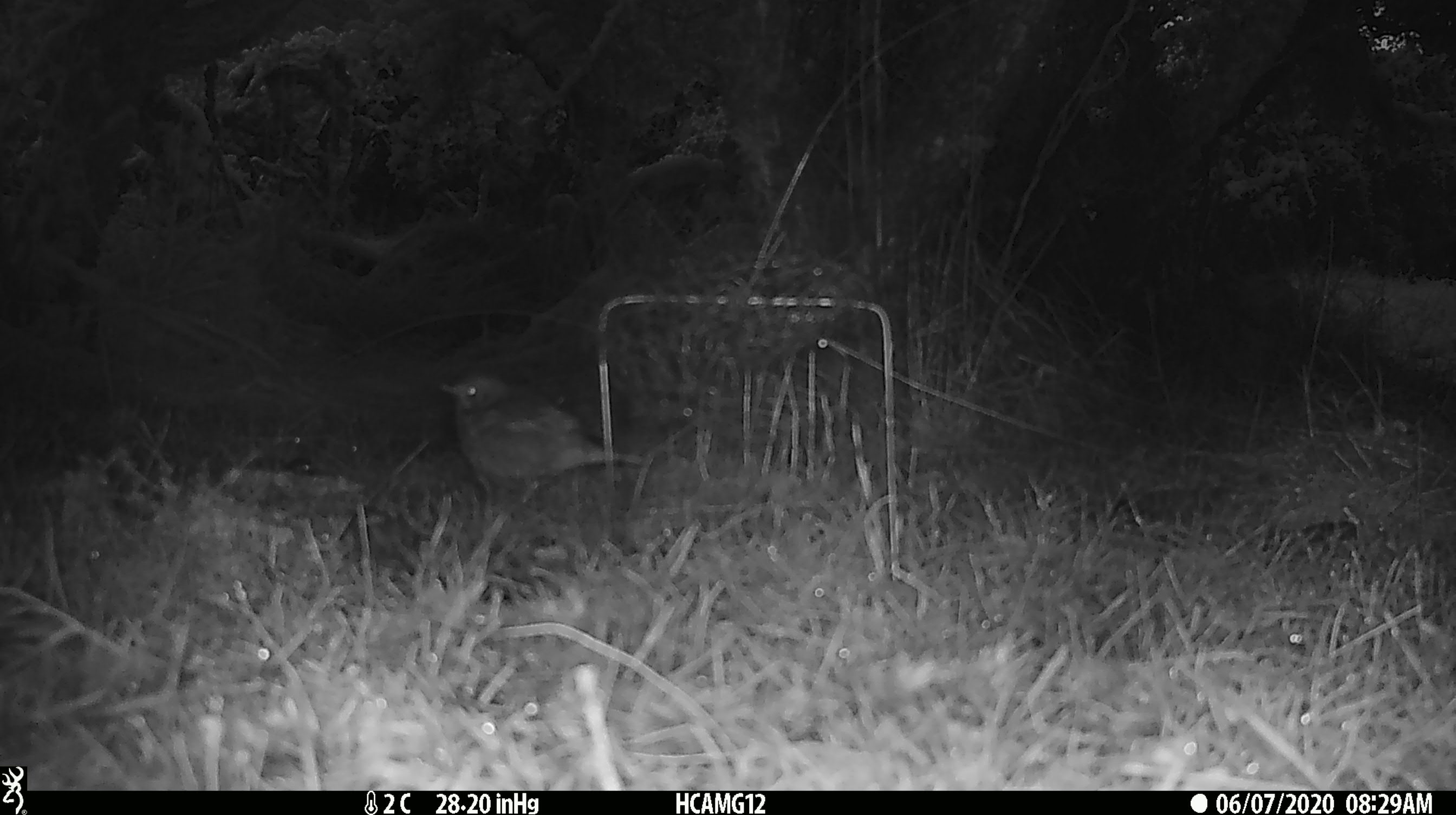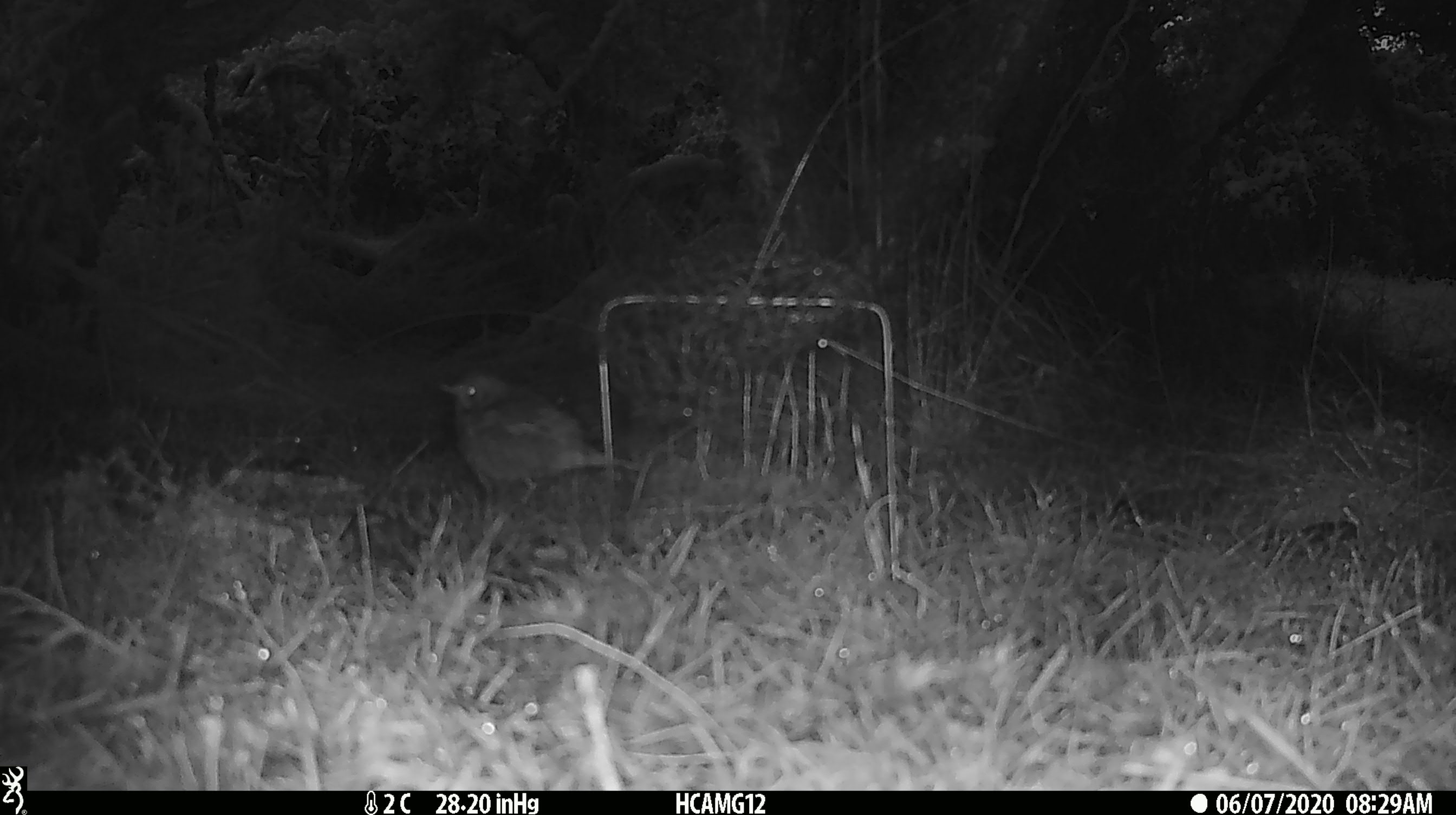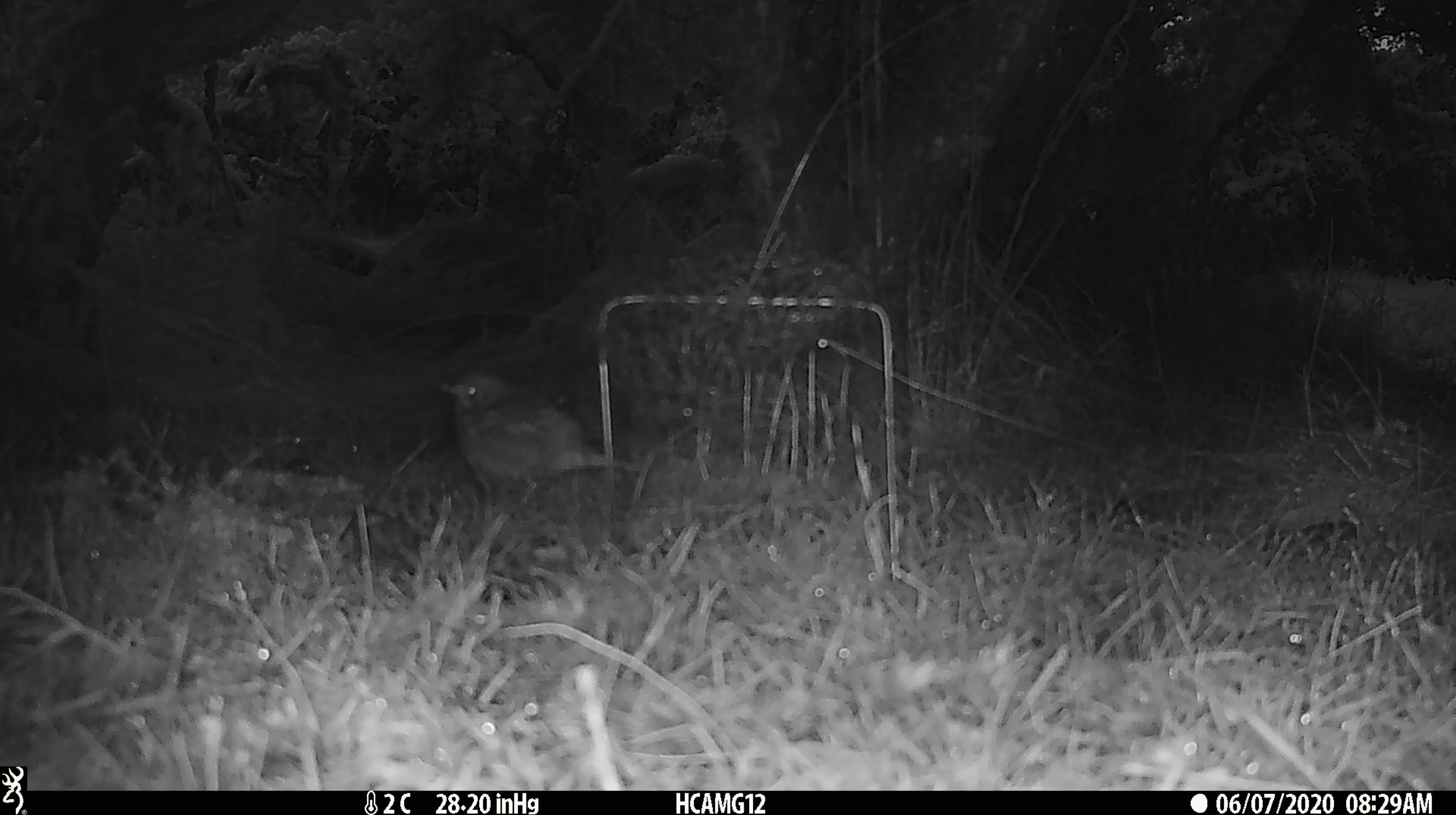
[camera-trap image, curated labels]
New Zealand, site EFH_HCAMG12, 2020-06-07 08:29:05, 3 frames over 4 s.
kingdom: Animalia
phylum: Chordata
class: Aves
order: Passeriformes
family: Turdidae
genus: Turdus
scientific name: Turdus merula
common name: eurasian blackbird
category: blackbird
Blackbird (eurasian blackbird) (Turdus merula).